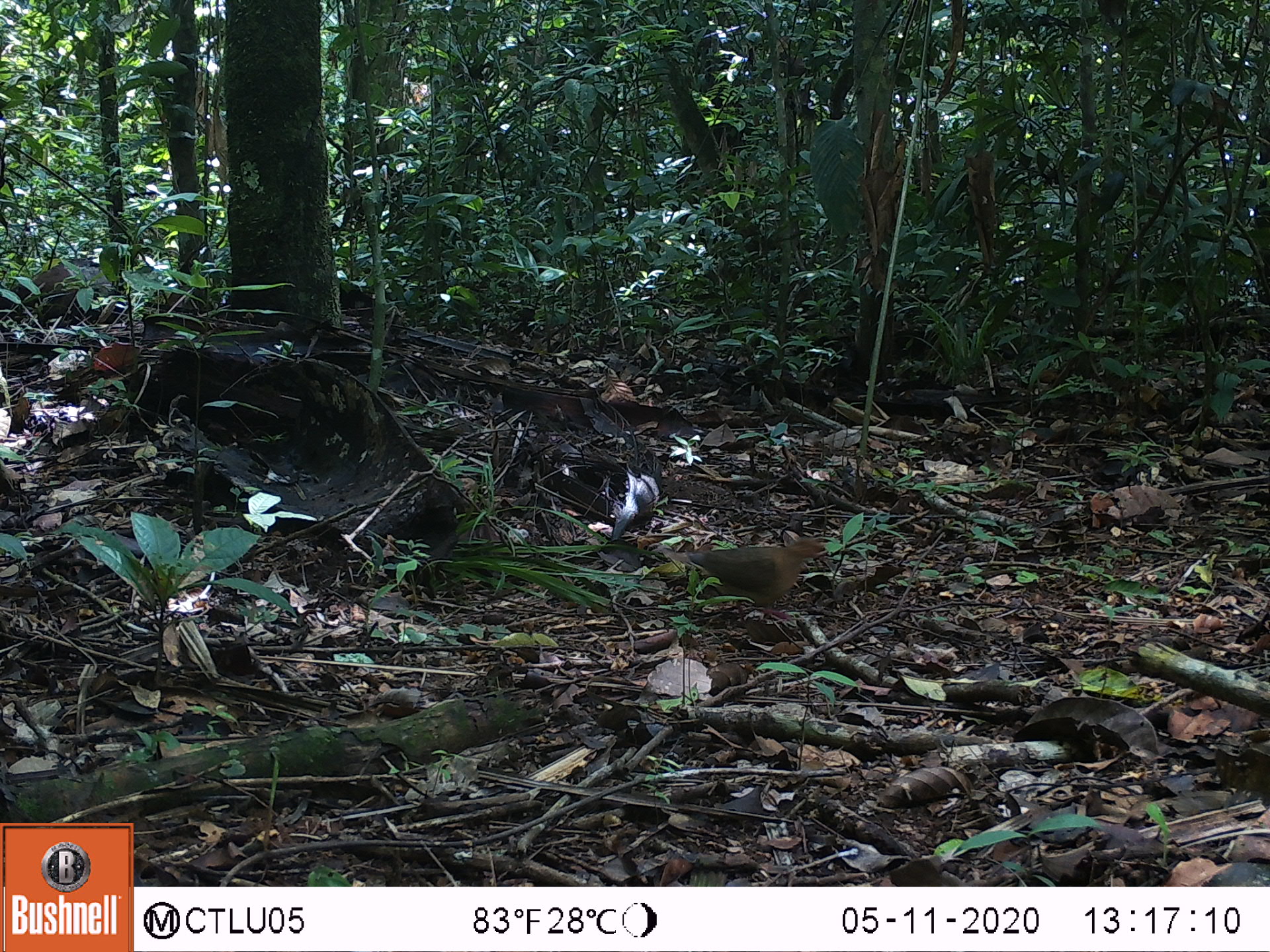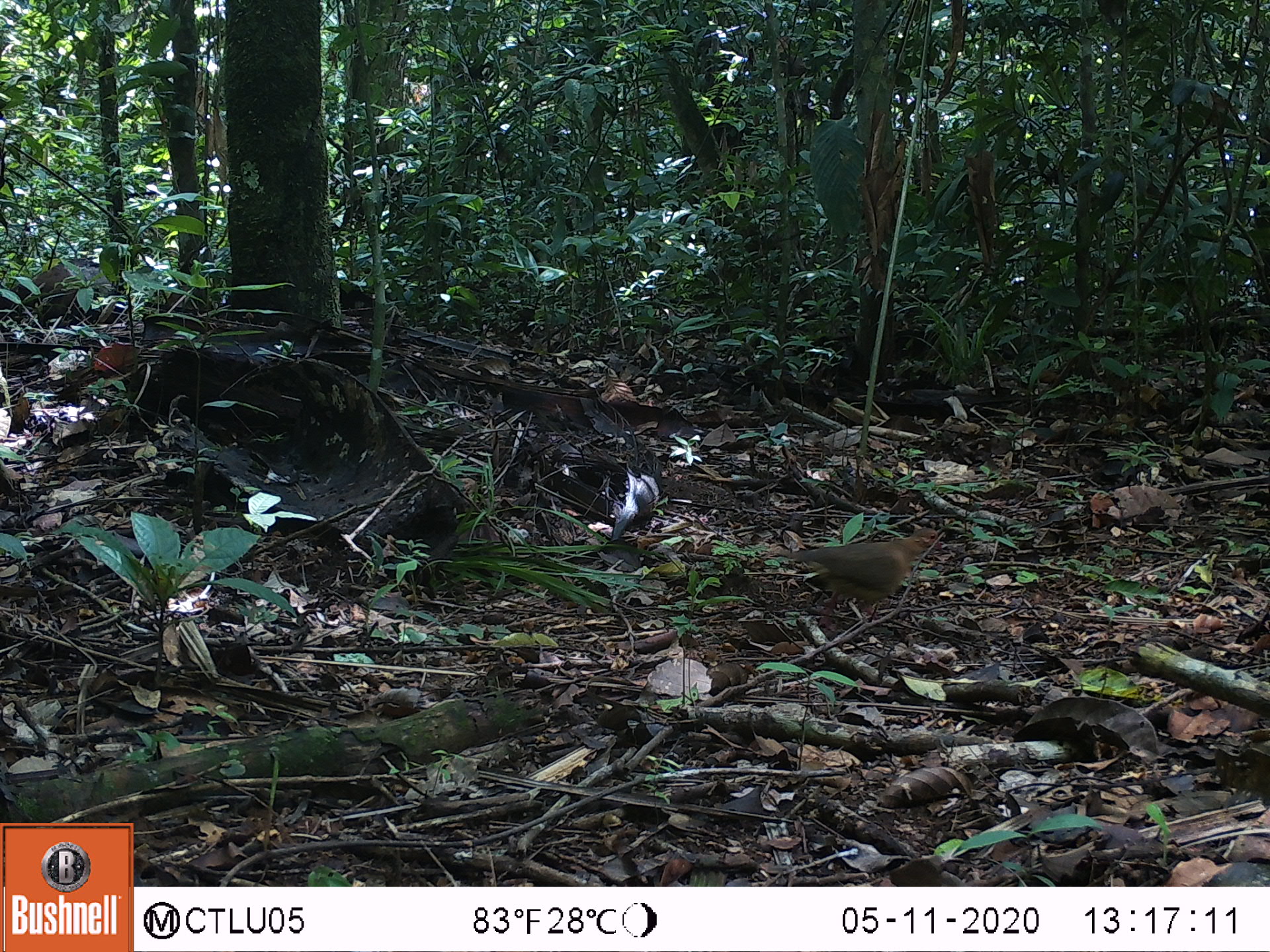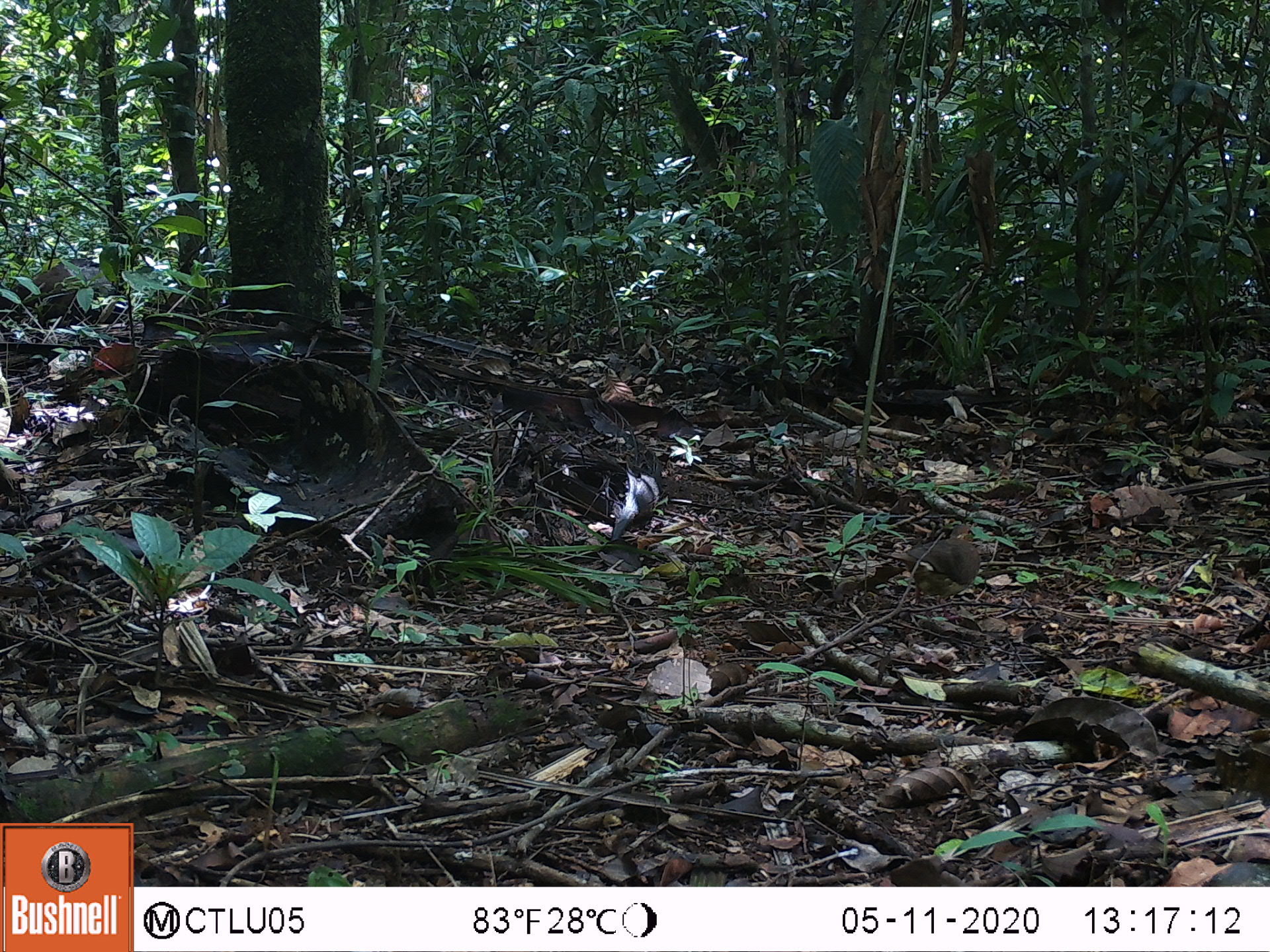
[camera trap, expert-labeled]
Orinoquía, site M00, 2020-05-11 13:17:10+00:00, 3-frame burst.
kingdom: Animalia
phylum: Chordata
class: Aves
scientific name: Aves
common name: bird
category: unknown bird